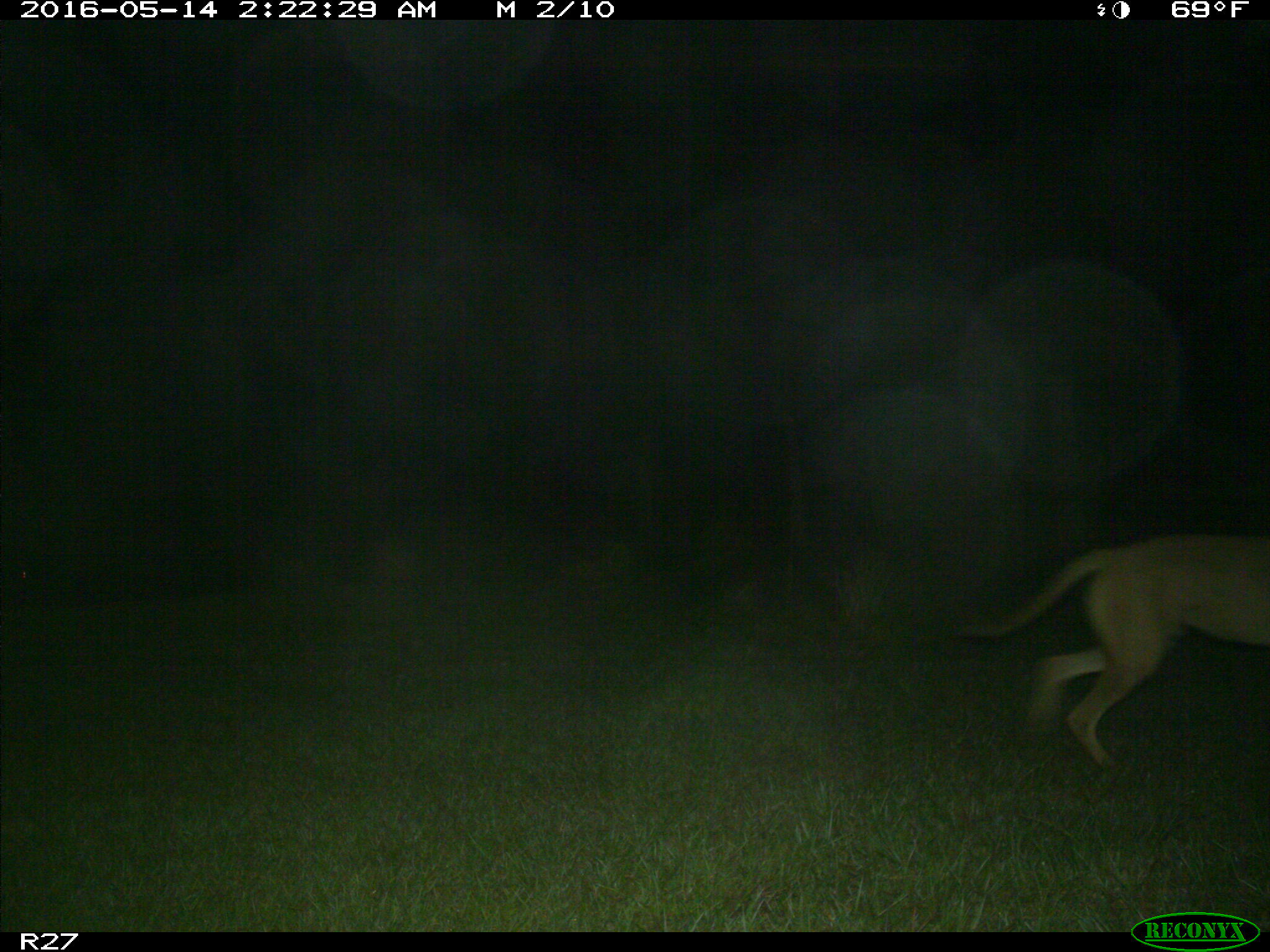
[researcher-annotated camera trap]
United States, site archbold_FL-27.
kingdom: Animalia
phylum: Chordata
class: Mammalia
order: Carnivora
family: Canidae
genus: Canis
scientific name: Canis latrans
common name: coyote